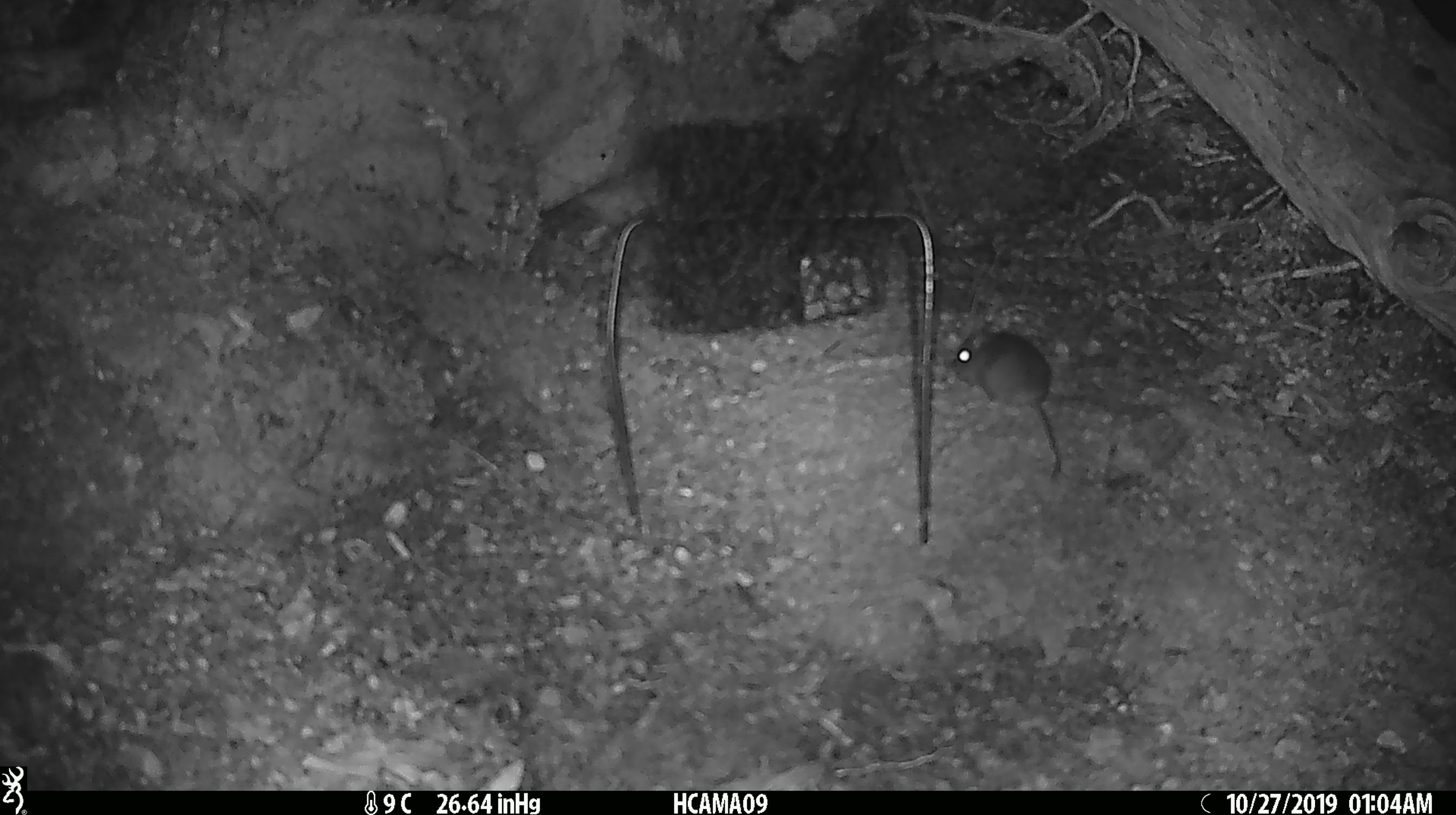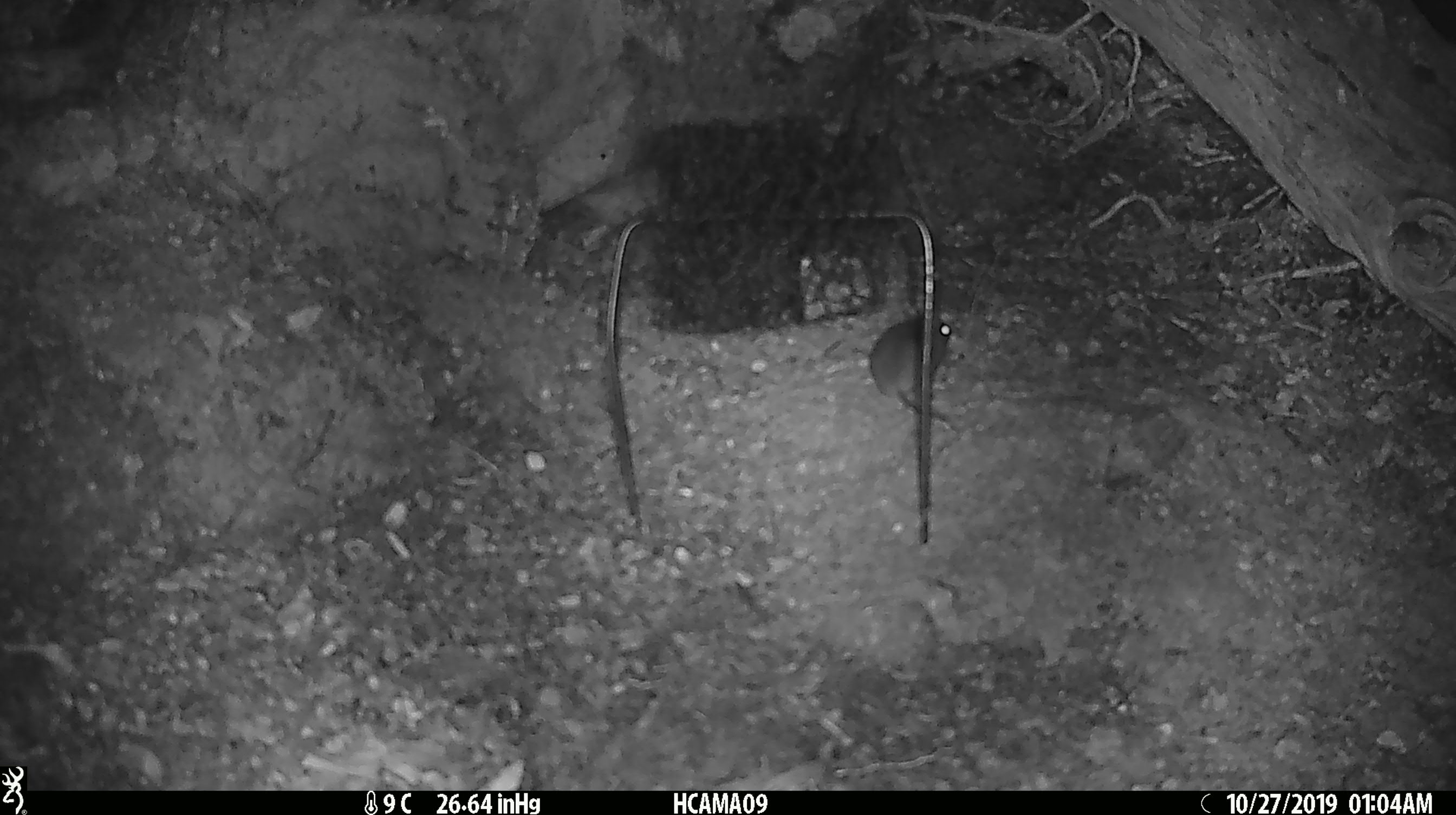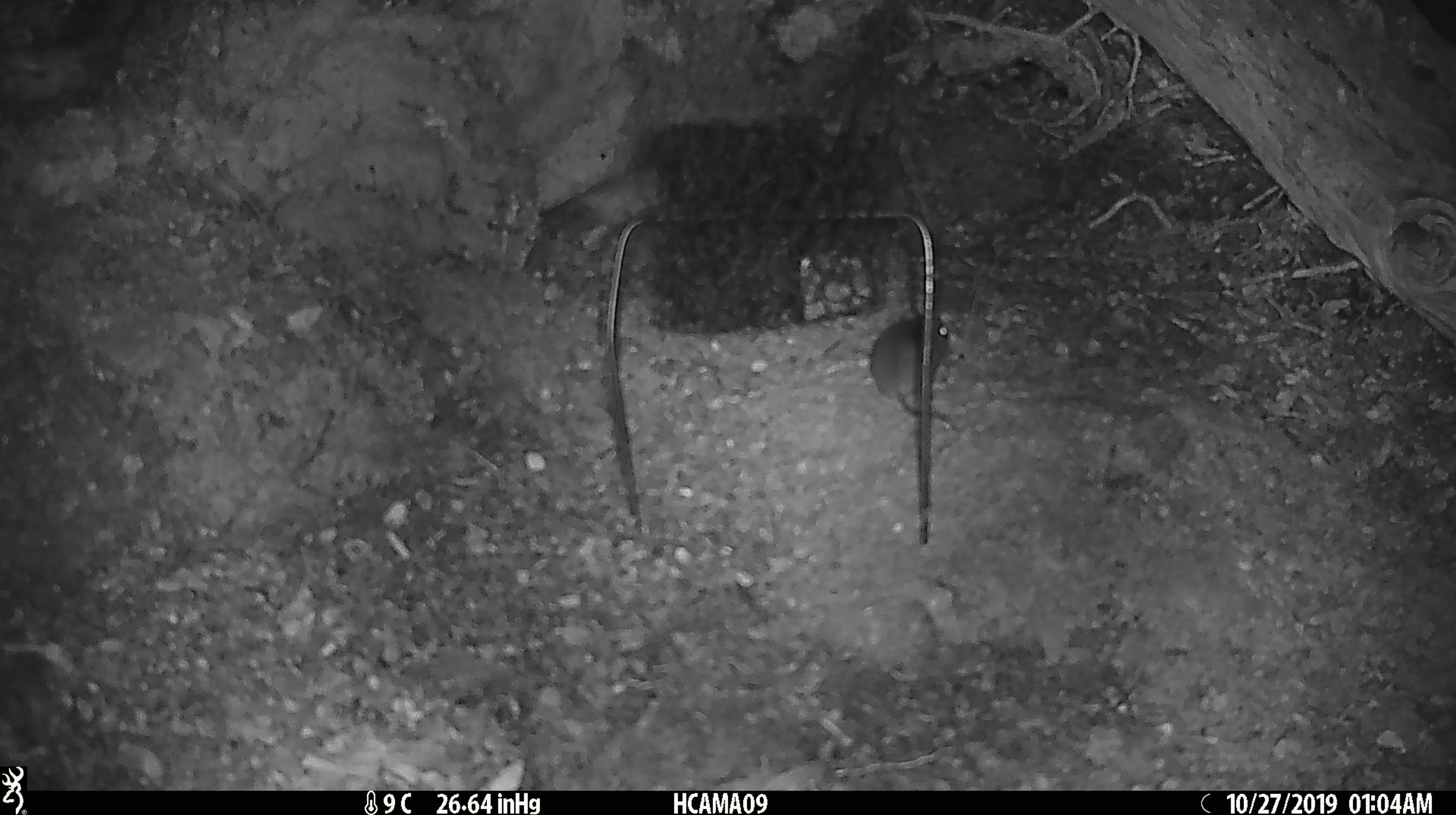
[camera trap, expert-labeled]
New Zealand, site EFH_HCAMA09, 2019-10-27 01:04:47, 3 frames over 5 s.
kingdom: Animalia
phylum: Chordata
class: Mammalia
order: Rodentia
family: Muridae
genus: Mus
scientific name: Mus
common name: mouse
Mouse (Mus).